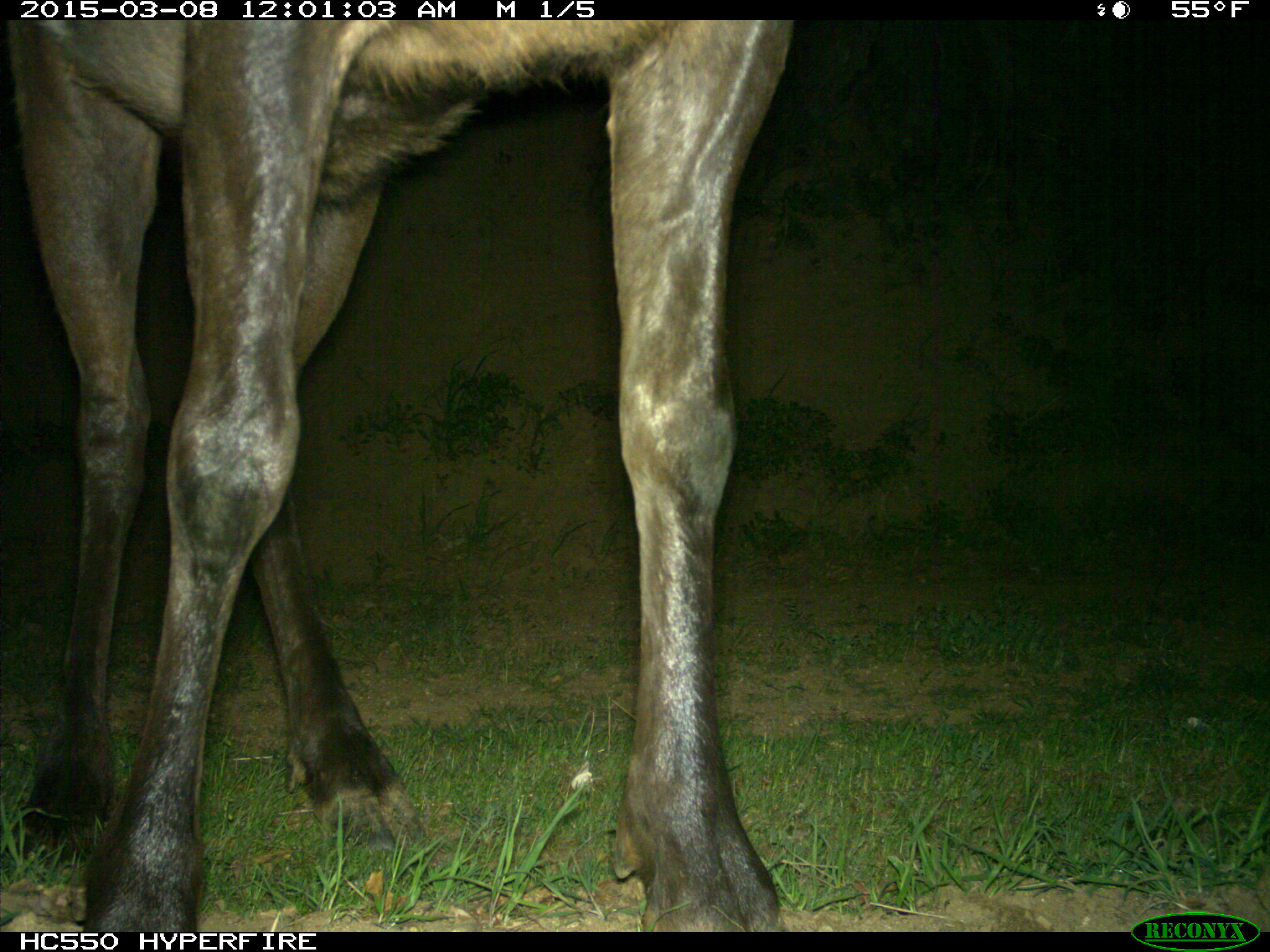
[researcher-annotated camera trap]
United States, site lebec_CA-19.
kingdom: Animalia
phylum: Chordata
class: Mammalia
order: Artiodactyla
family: Cervidae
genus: Cervus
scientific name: Cervus canadensis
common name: elk